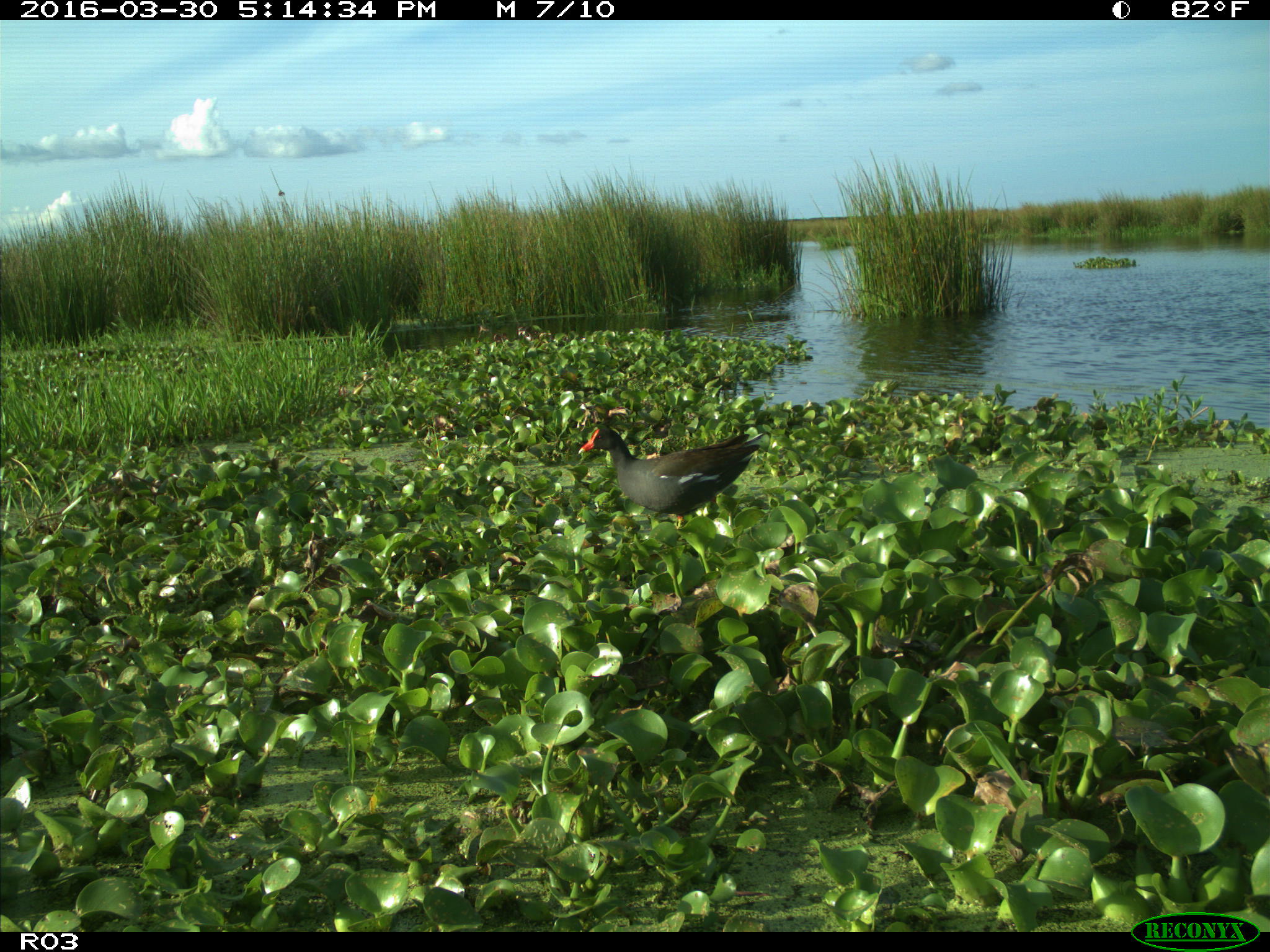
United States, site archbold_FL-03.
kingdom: Animalia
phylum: Chordata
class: Aves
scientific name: Aves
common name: birds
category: unidentified bird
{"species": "unidentified bird (birds) (Aves)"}